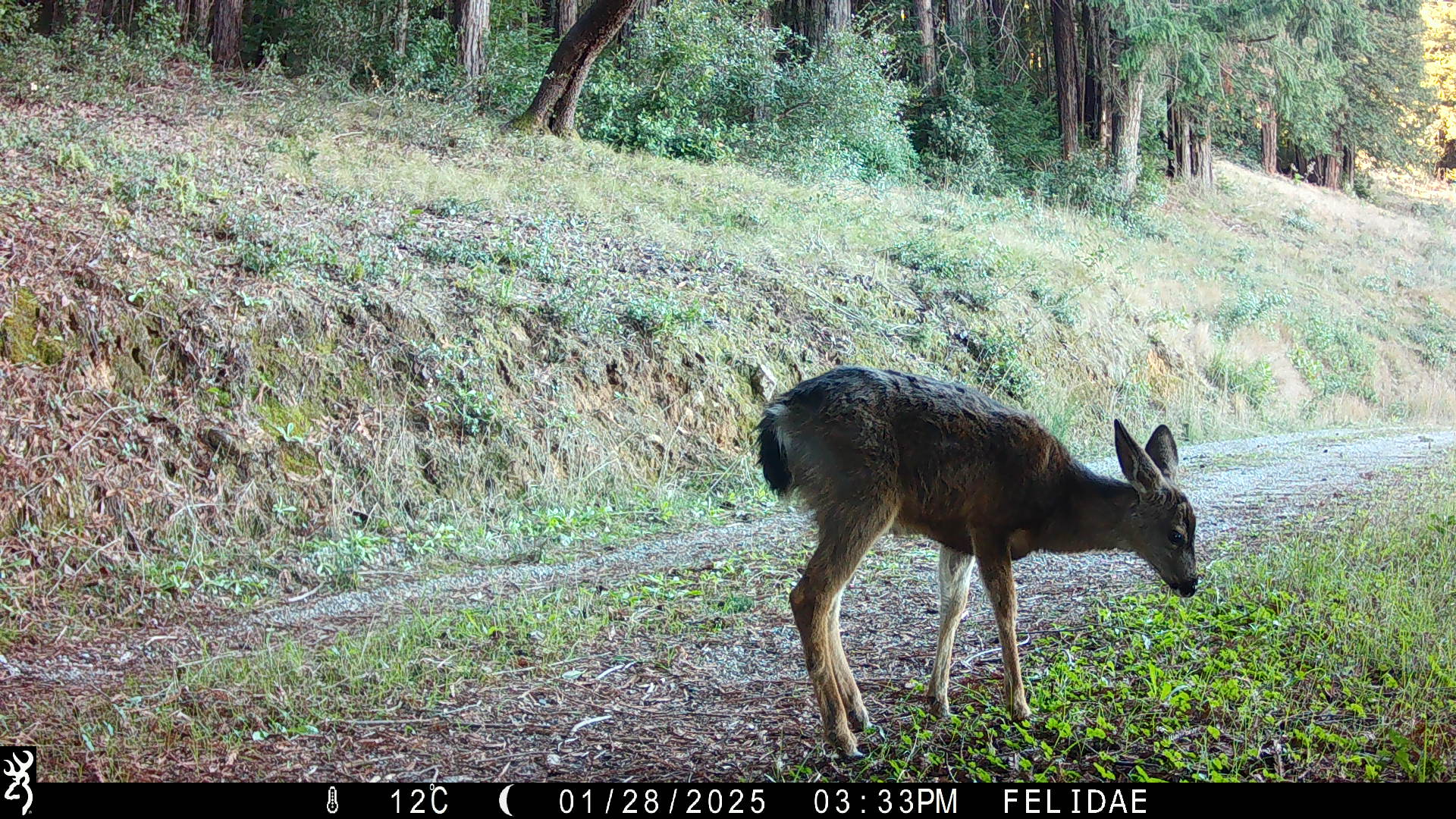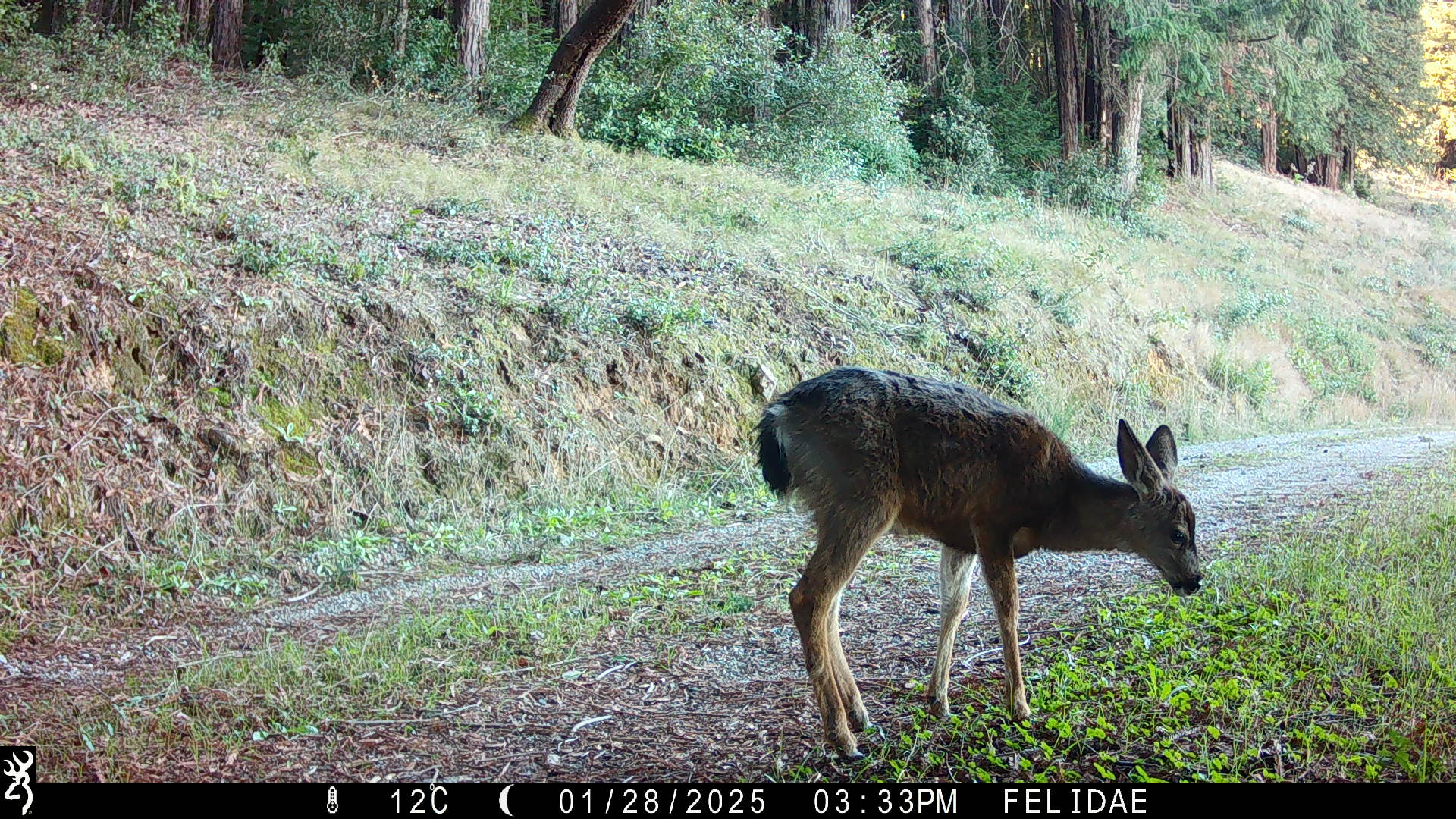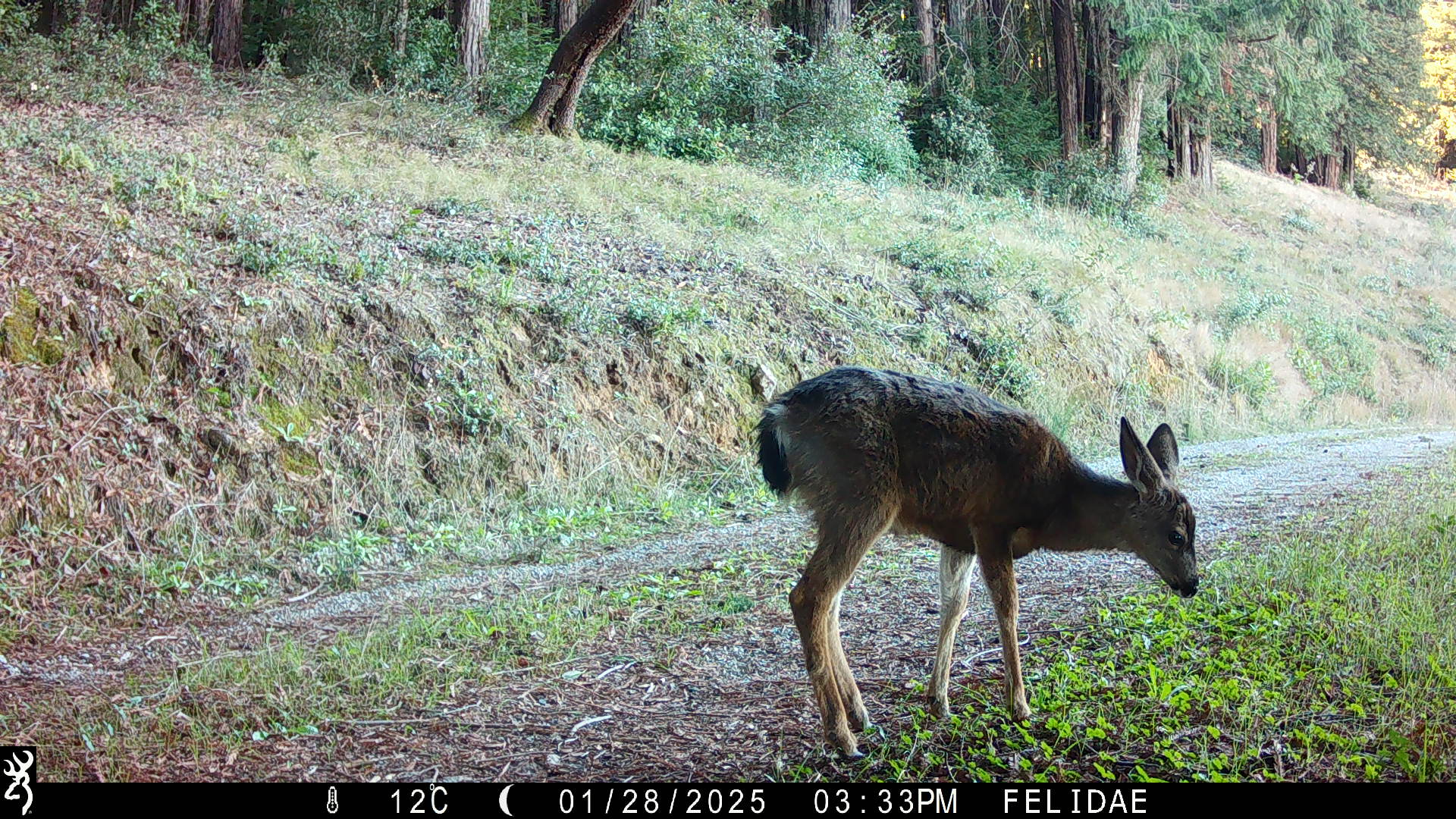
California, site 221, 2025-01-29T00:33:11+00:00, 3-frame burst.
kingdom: Animalia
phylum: Chordata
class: Mammalia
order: Artiodactyla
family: Cervidae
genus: Odocoileus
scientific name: Odocoileus hemionus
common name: mule deer